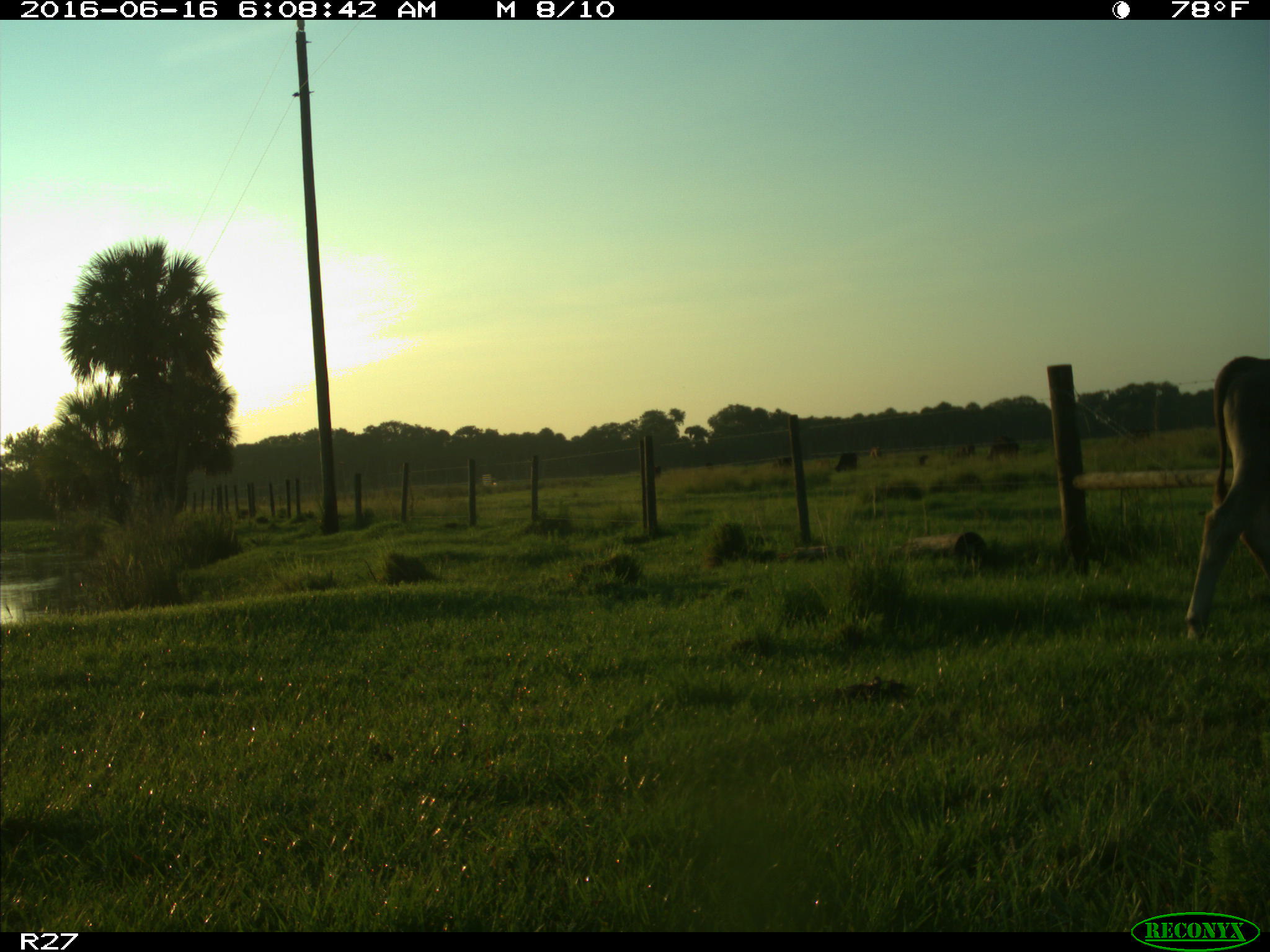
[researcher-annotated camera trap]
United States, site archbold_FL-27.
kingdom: Animalia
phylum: Chordata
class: Mammalia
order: Artiodactyla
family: Bovidae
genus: Bos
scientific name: Bos taurus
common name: domestic cow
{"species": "Bos taurus (domestic cow)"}